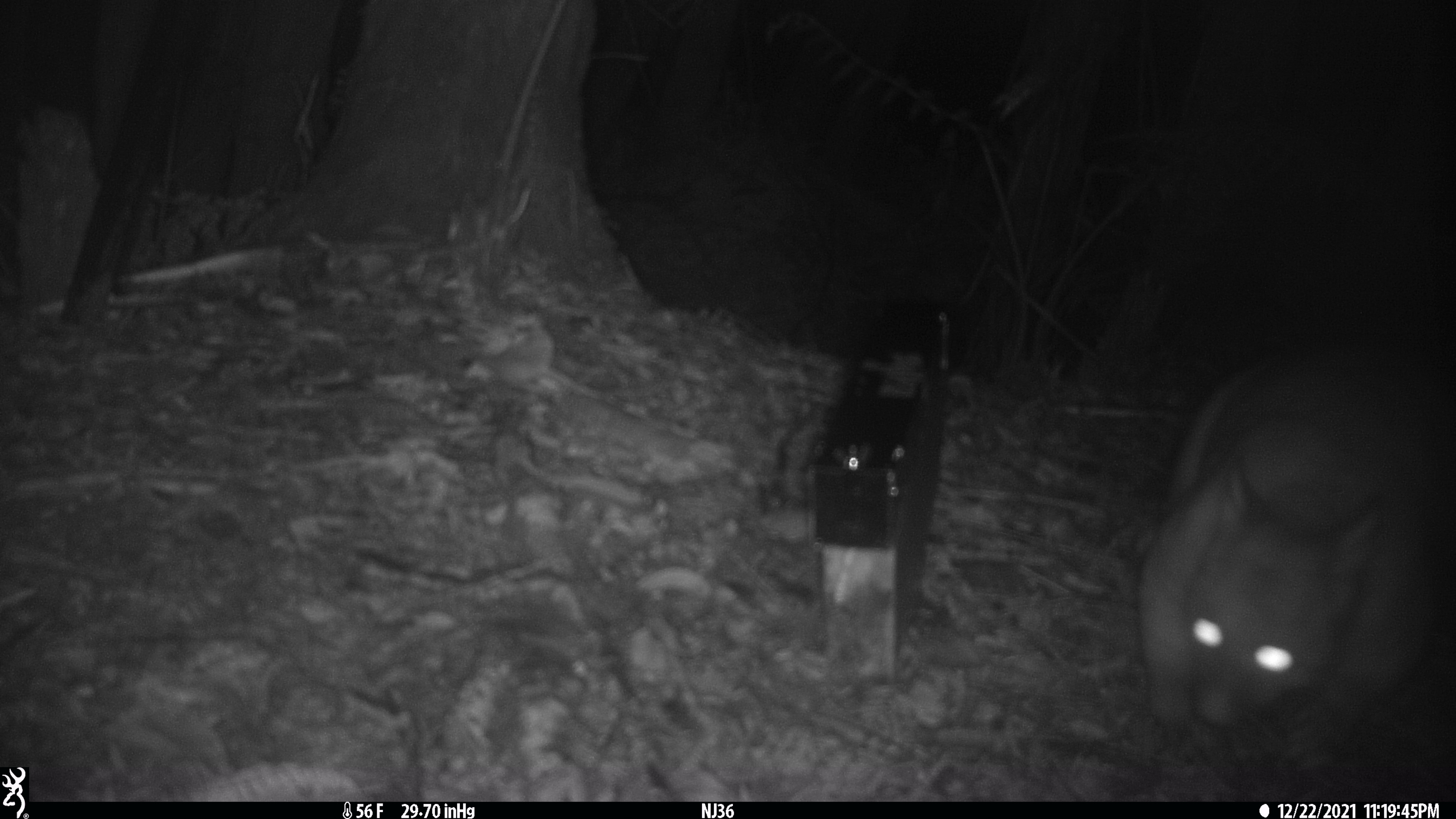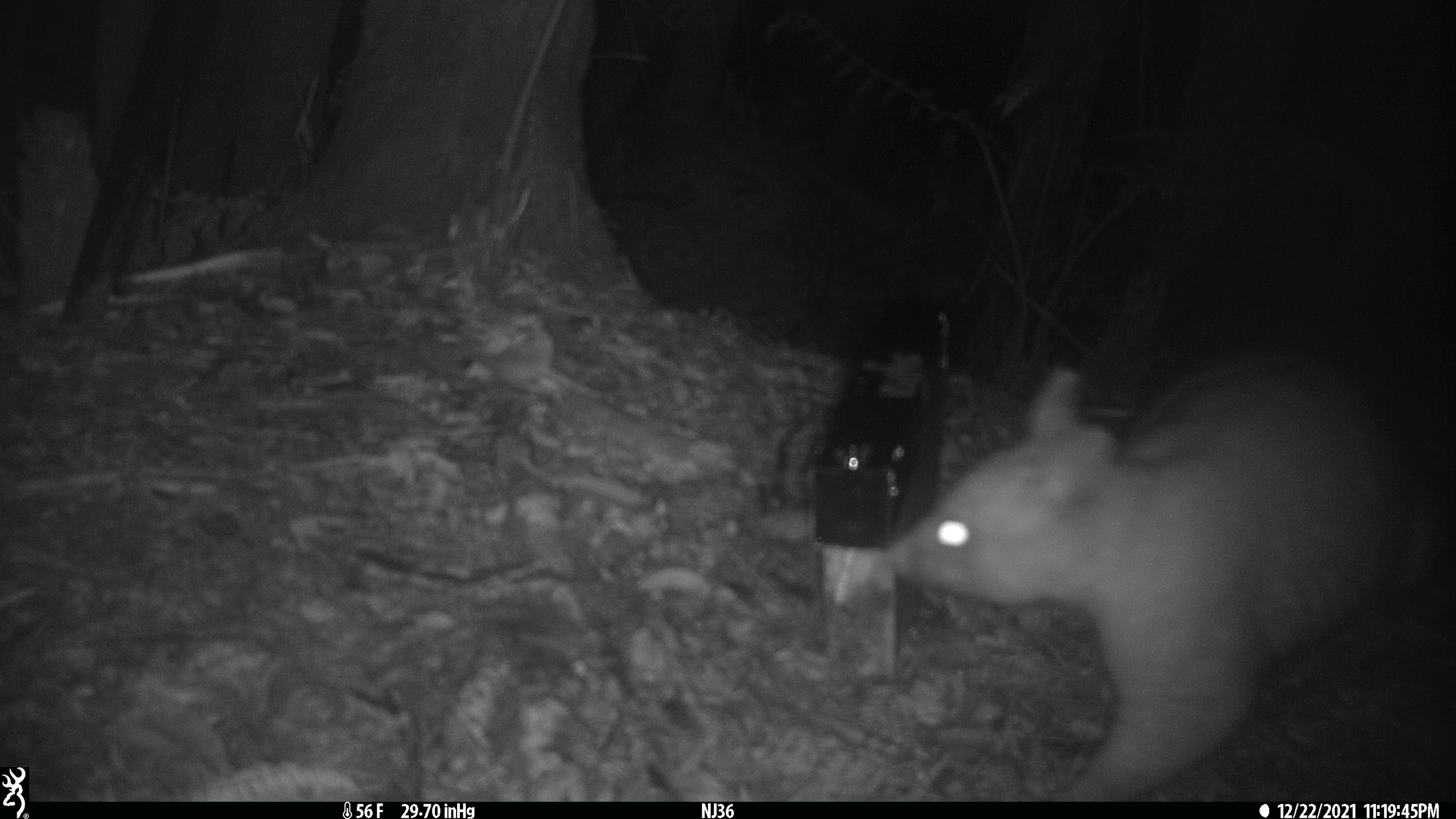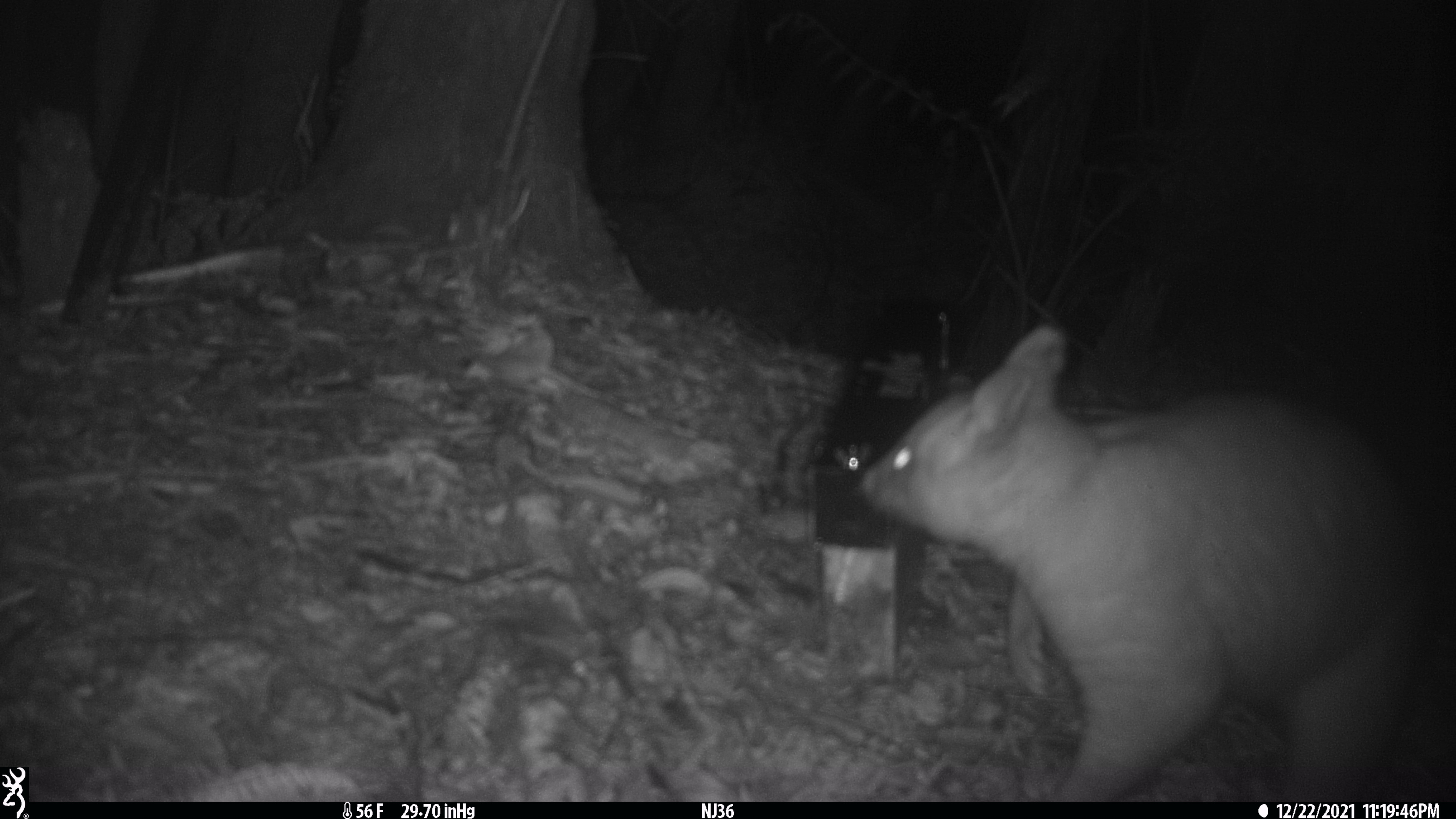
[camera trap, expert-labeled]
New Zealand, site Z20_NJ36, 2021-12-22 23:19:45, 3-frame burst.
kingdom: Animalia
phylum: Chordata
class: Mammalia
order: Diprotodontia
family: Phalangeridae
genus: Trichosurus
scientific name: Trichosurus vulpecula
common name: common brushtail possum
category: possum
Possum (common brushtail possum) (Trichosurus vulpecula).